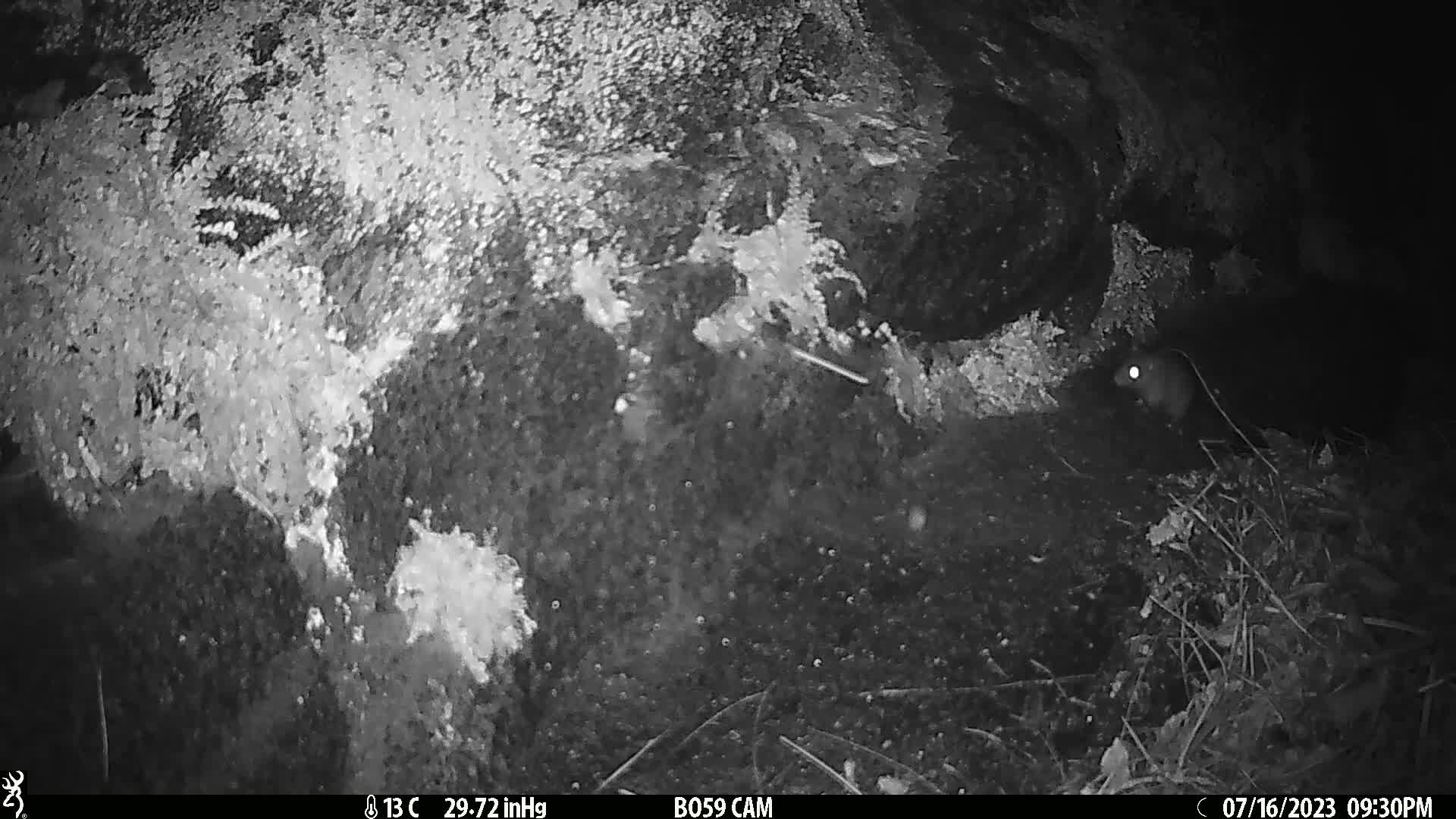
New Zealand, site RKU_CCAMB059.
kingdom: Animalia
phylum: Chordata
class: Mammalia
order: Rodentia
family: Muridae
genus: Rattus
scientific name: Rattus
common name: rat